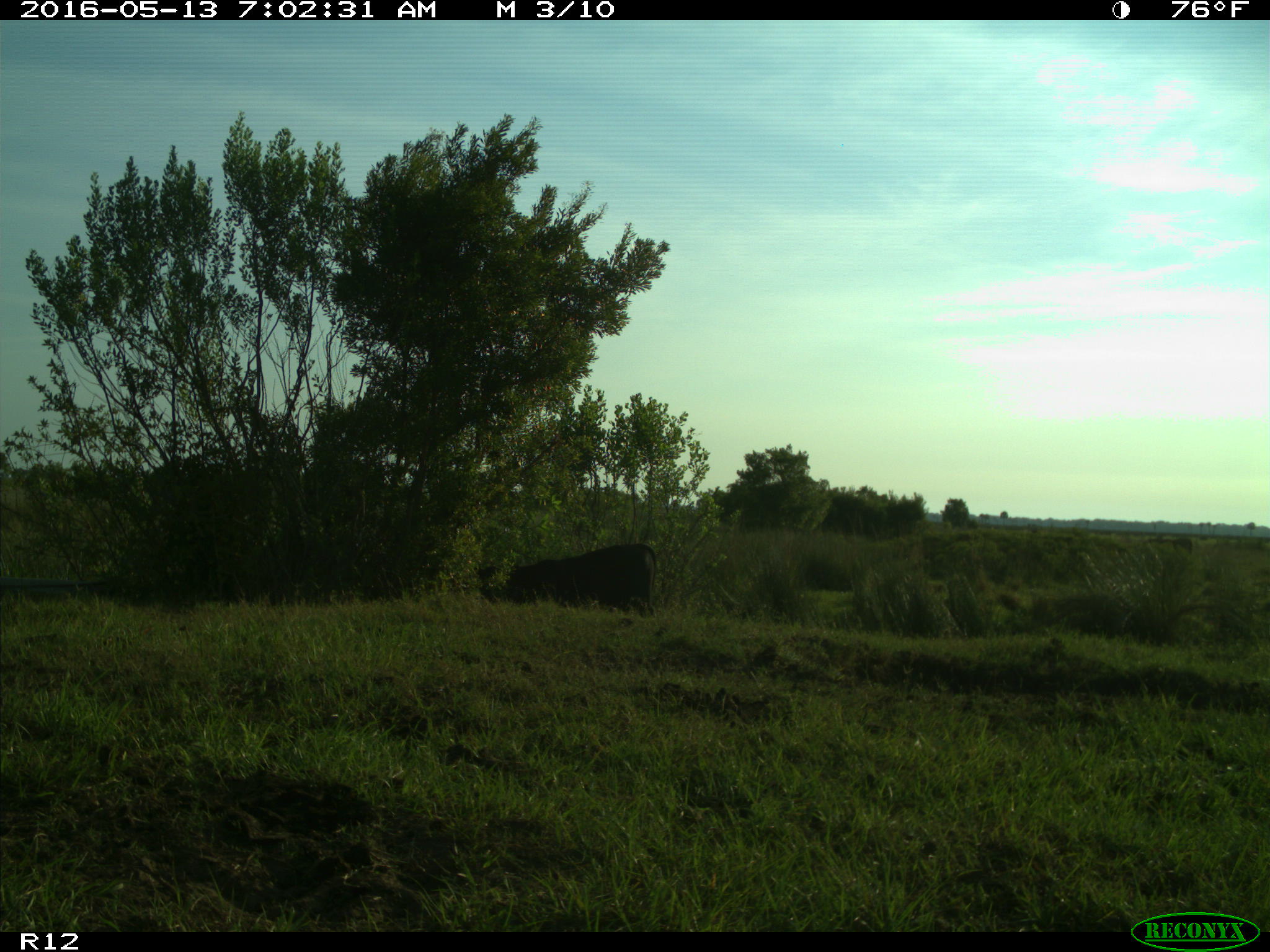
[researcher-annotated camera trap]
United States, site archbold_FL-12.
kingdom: Animalia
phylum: Chordata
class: Mammalia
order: Artiodactyla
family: Bovidae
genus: Bos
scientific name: Bos taurus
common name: domestic cow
Bos taurus (domestic cow).